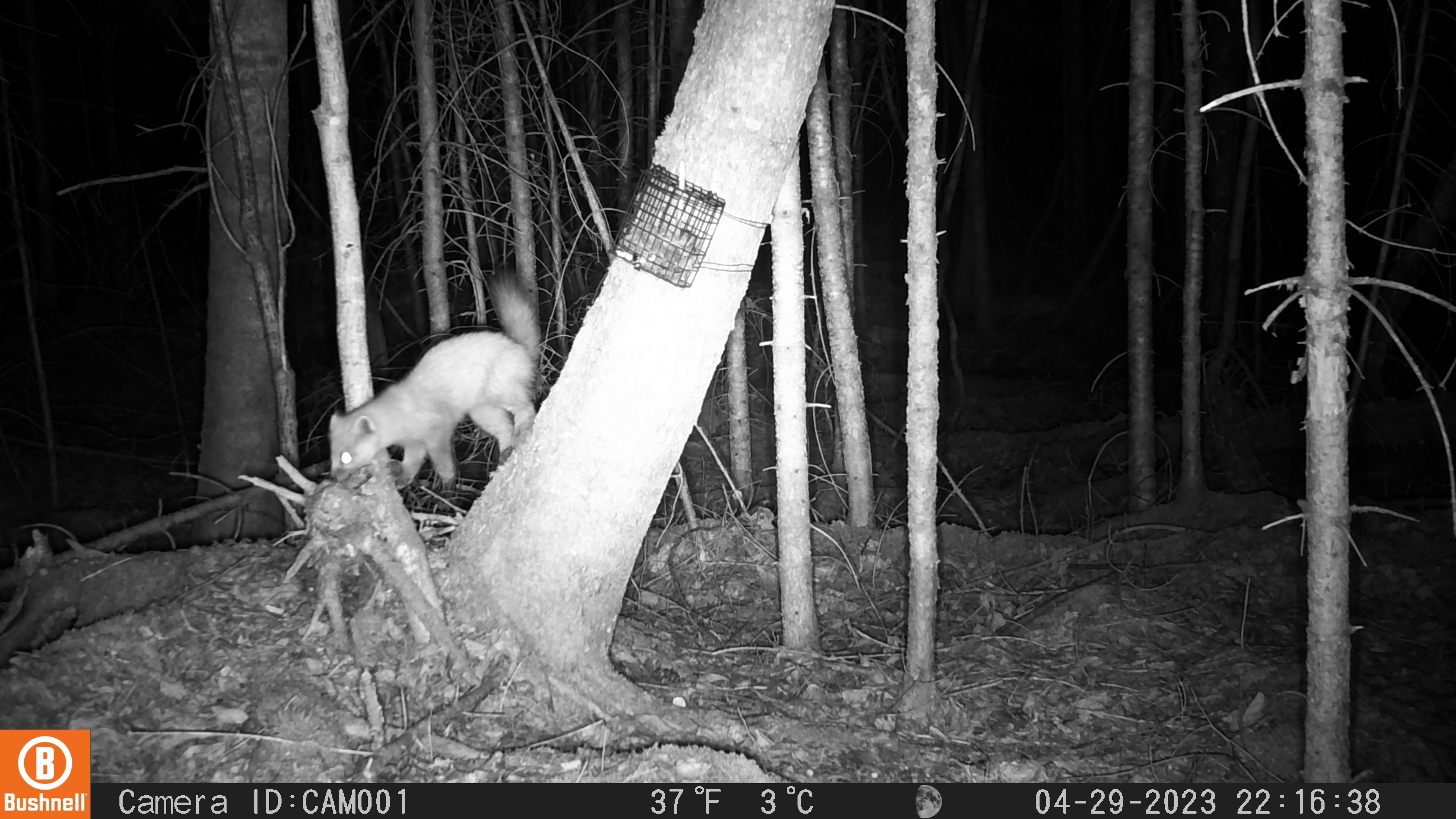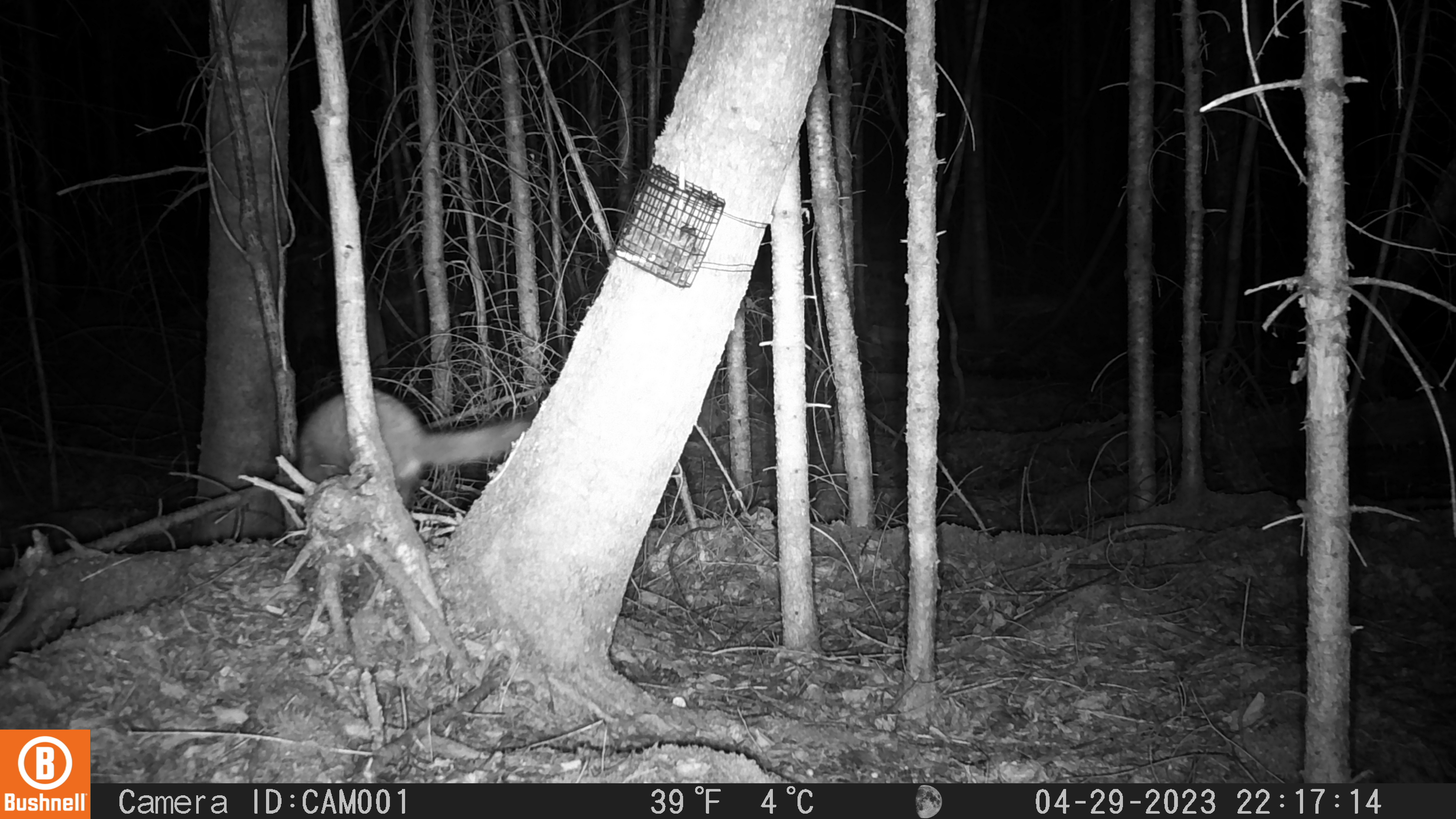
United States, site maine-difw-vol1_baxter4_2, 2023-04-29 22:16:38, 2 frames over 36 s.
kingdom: Animalia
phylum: Chordata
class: Mammalia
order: Carnivora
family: Mustelidae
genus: Martes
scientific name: Martes americana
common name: american marten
American marten (Martes americana).